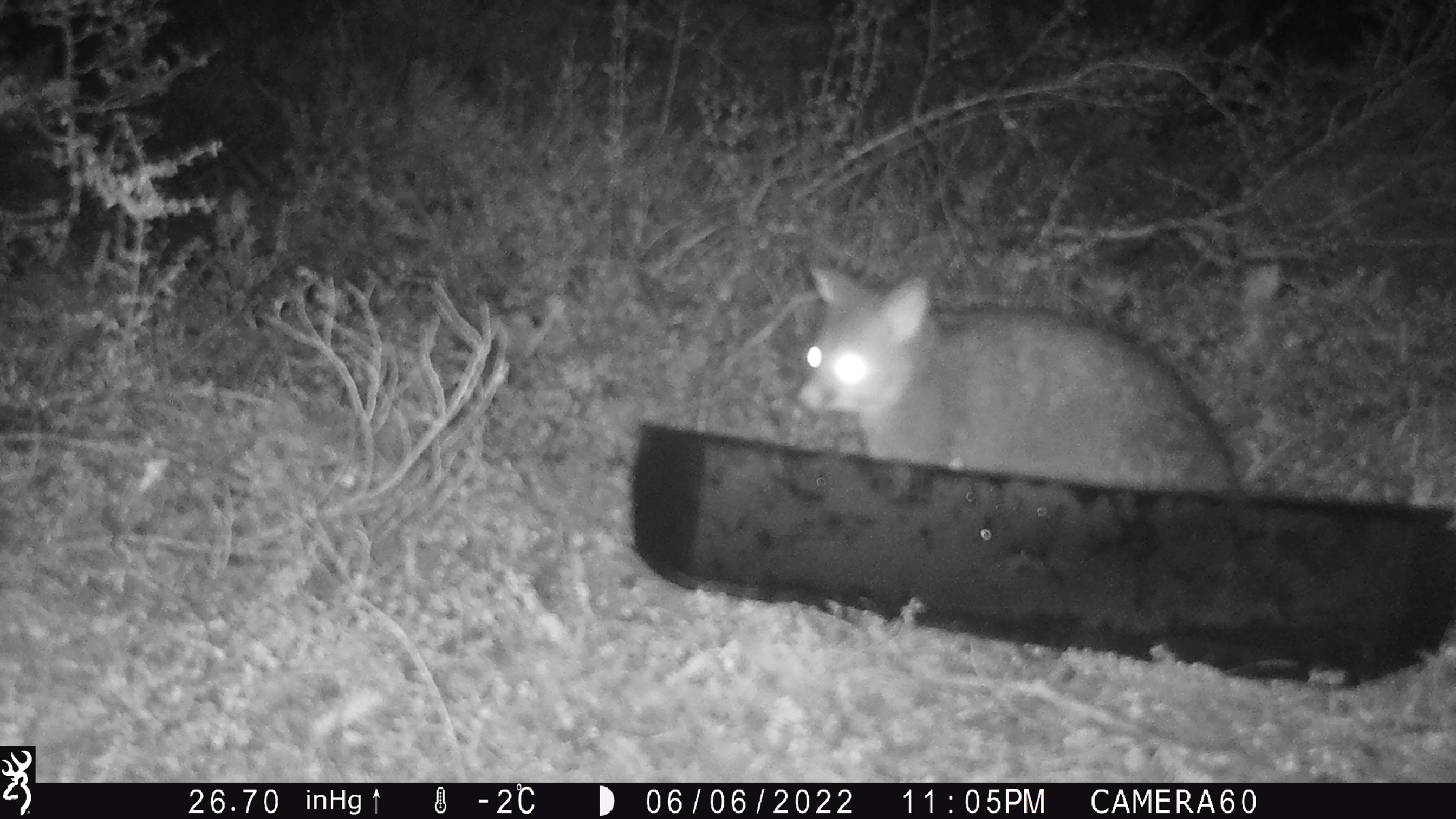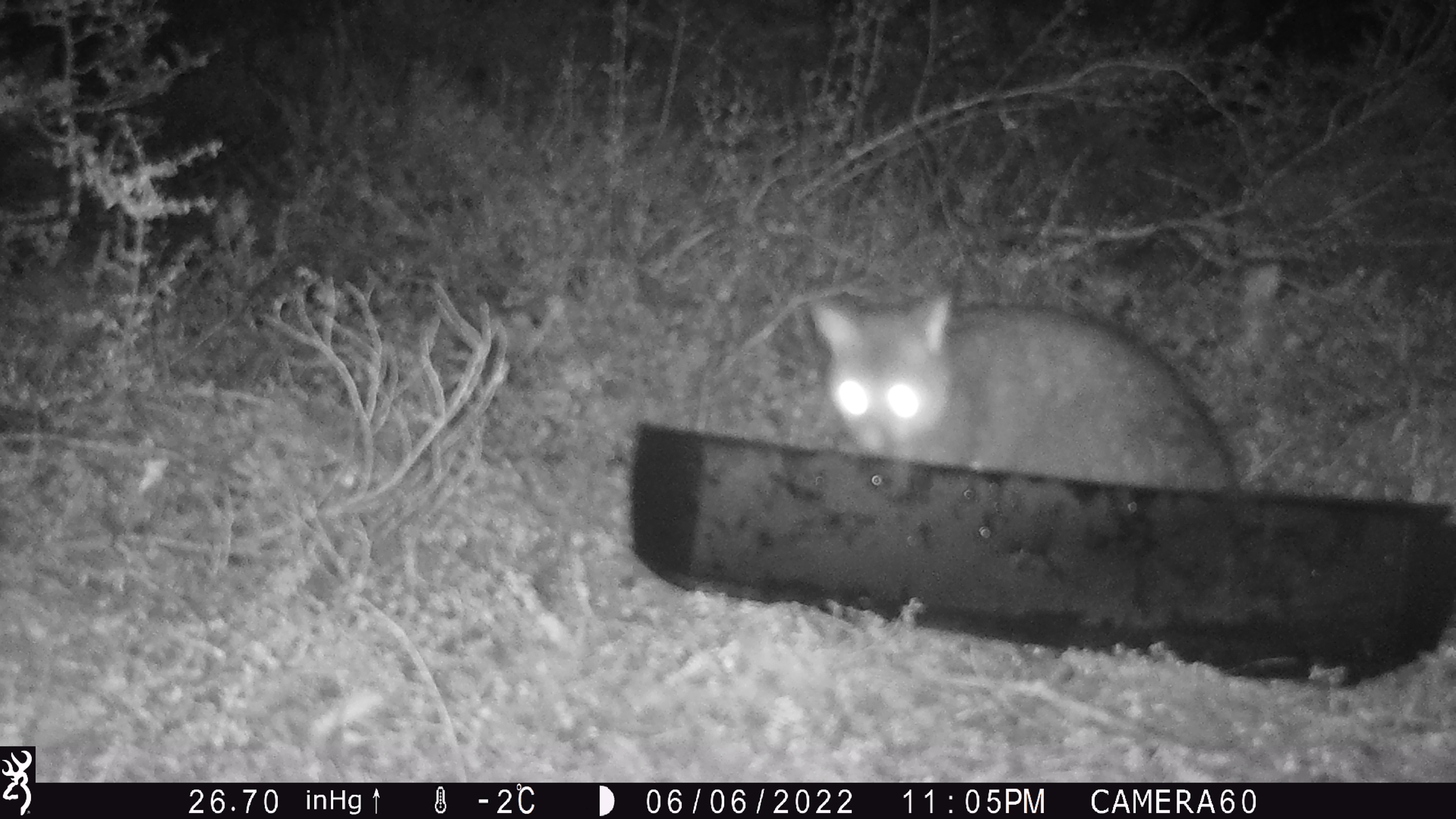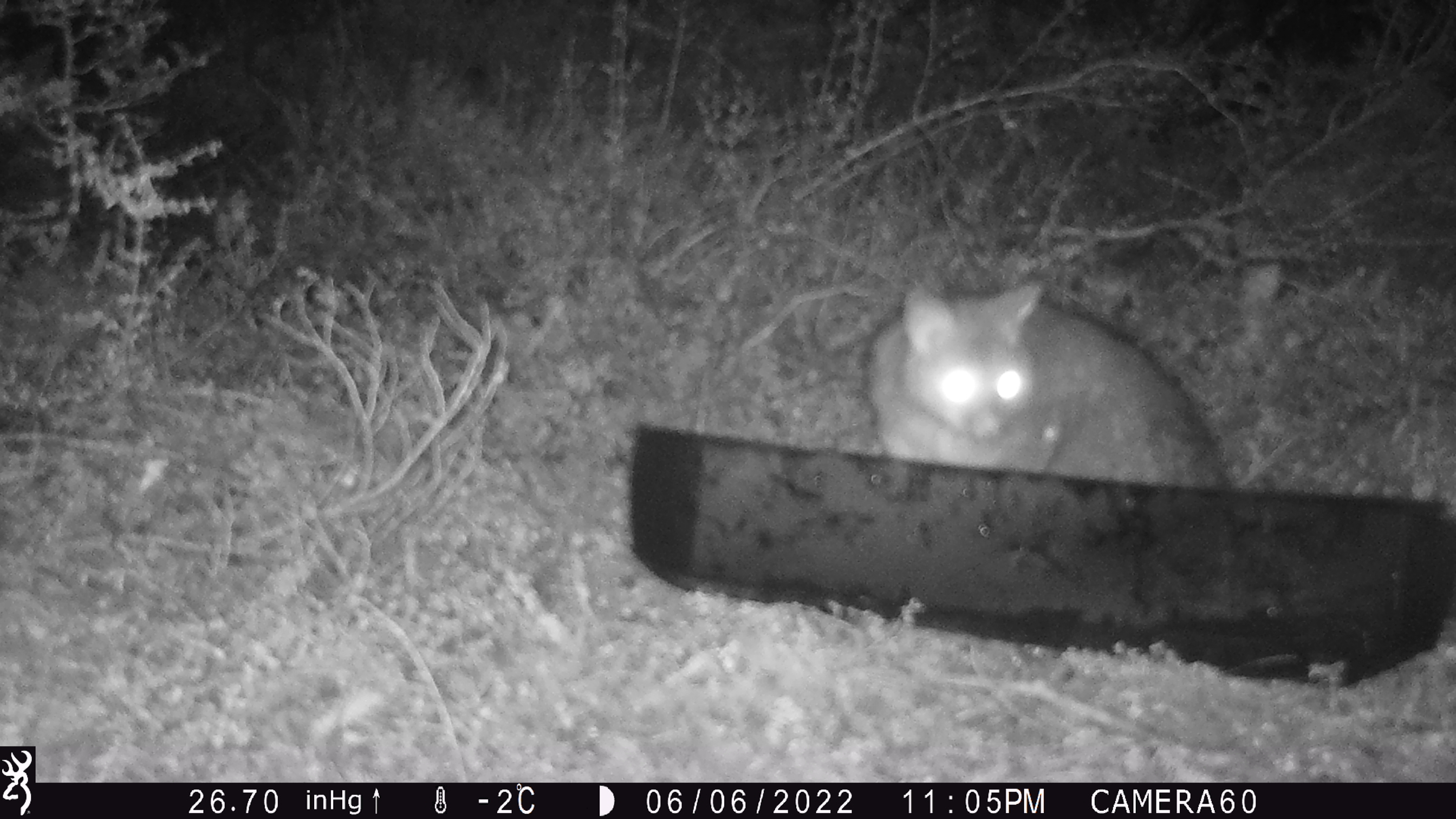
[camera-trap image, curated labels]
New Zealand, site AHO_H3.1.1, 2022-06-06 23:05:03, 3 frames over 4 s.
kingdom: Animalia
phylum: Chordata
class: Mammalia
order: Diprotodontia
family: Phalangeridae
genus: Trichosurus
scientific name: Trichosurus vulpecula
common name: common brushtail possum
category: possum